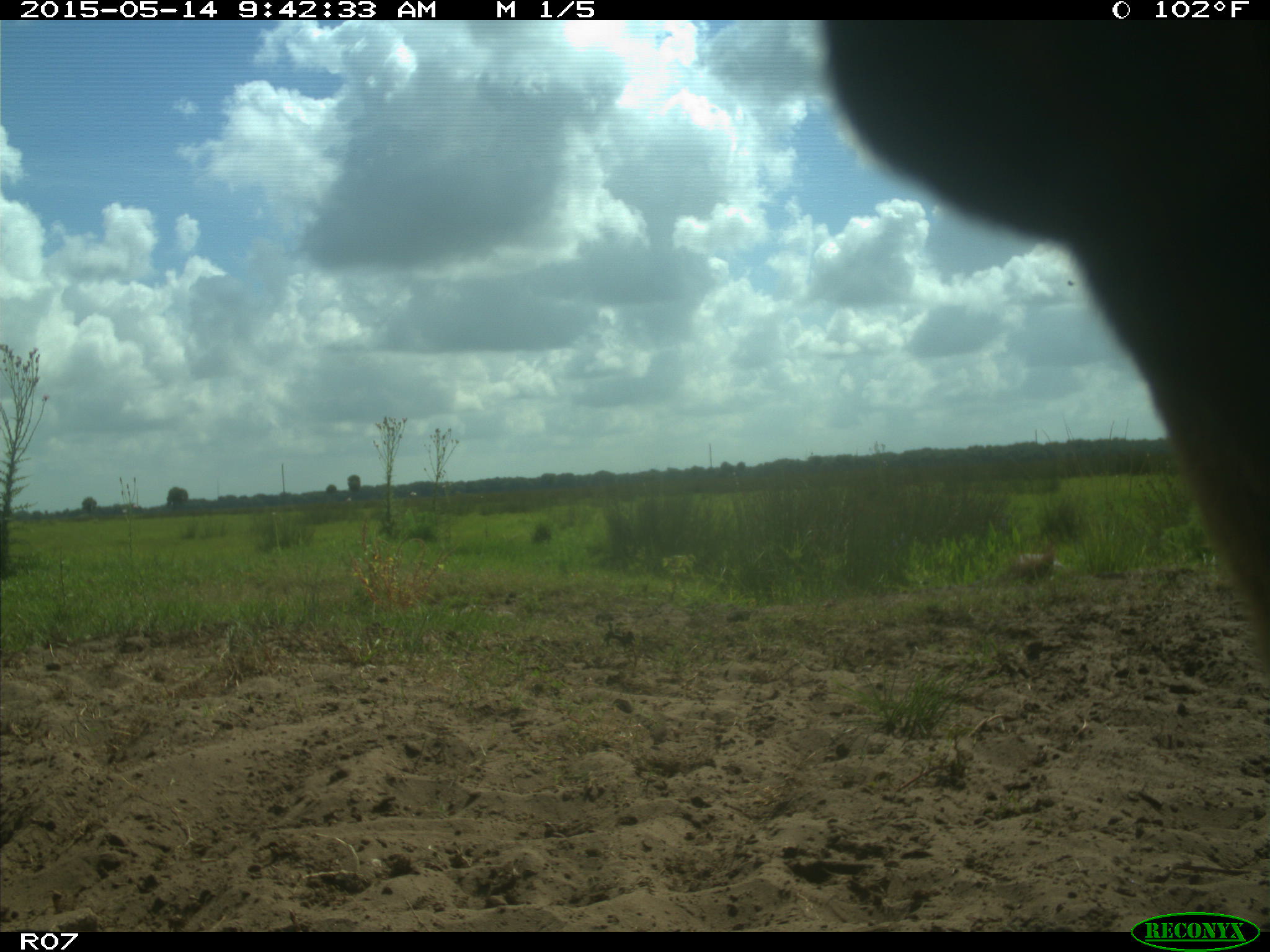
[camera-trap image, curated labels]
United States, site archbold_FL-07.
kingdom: Animalia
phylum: Chordata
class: Mammalia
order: Artiodactyla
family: Bovidae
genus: Bos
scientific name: Bos taurus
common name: domestic cow